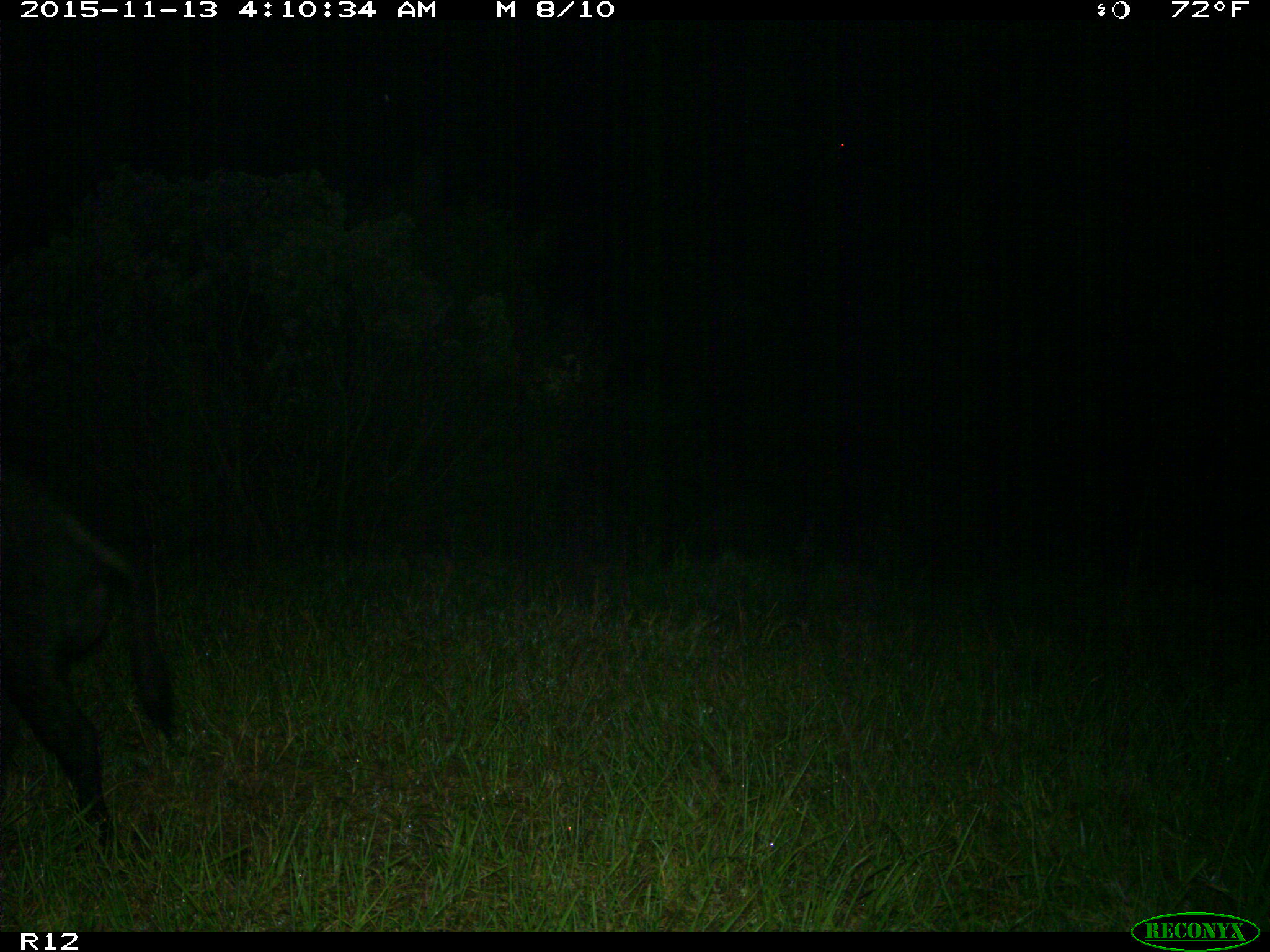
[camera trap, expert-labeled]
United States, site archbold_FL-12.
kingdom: Animalia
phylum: Chordata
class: Mammalia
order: Artiodactyla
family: Suidae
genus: Sus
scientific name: Sus scrofa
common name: wild boar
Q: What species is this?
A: Sus scrofa (wild boar).